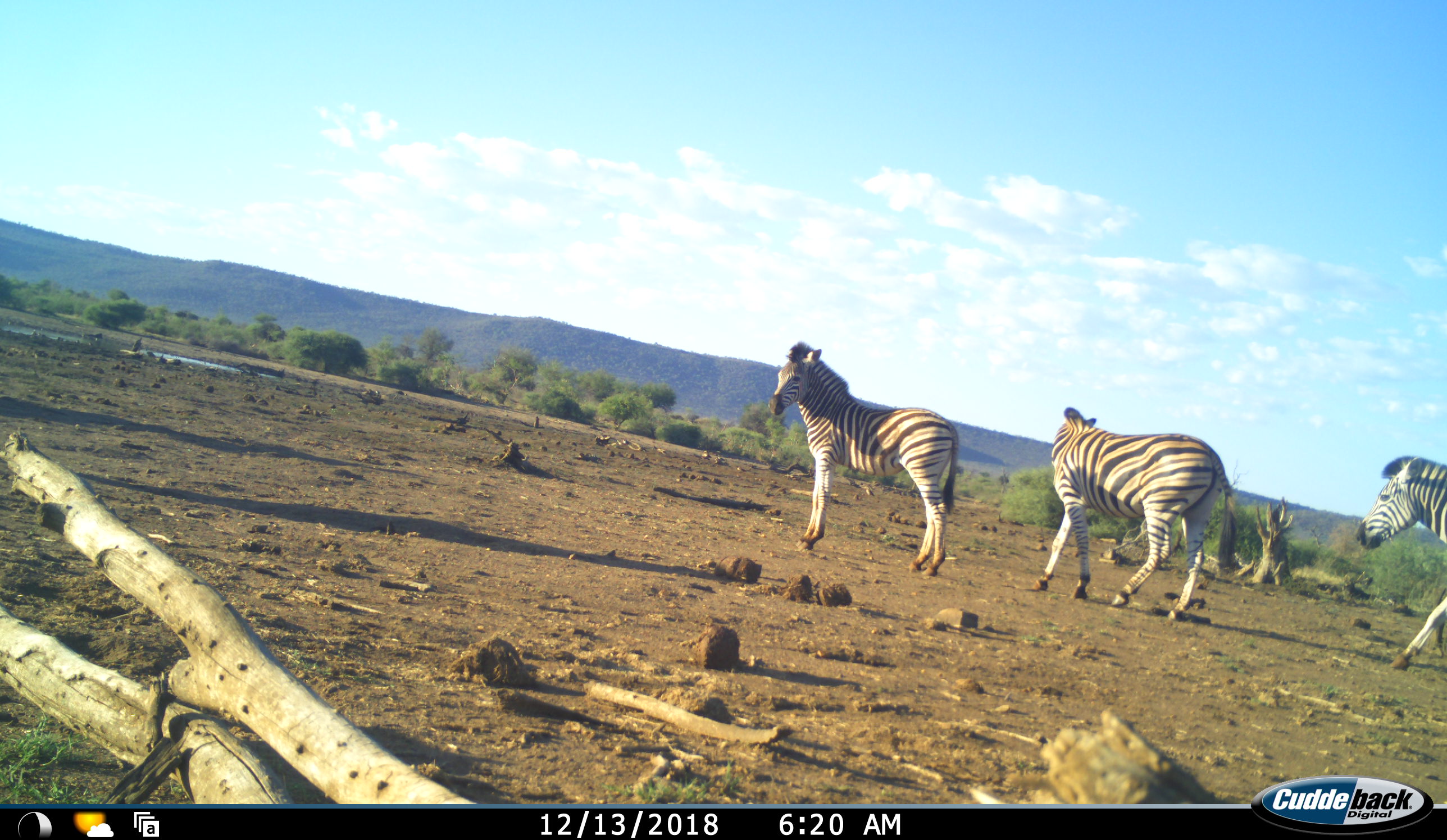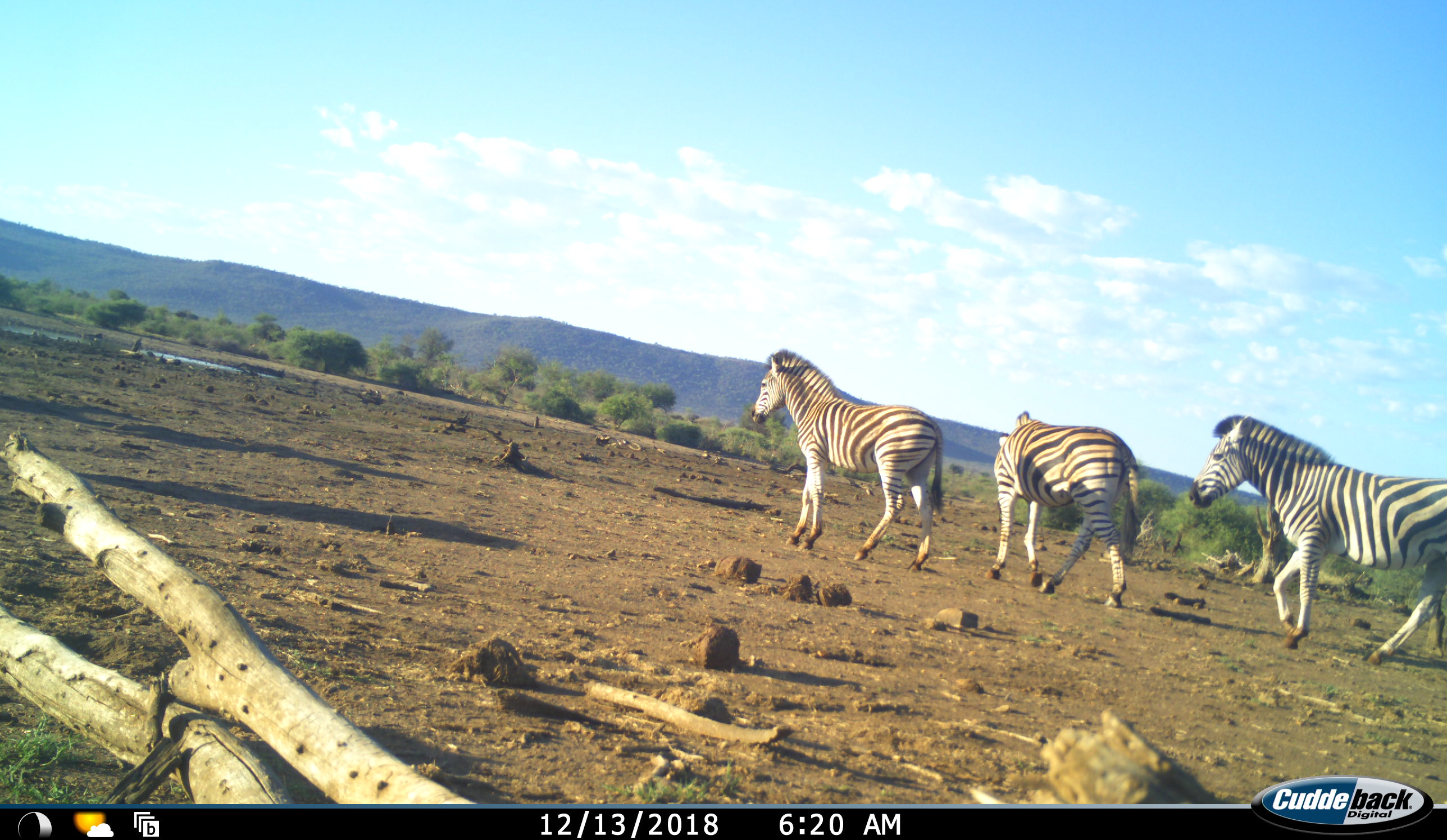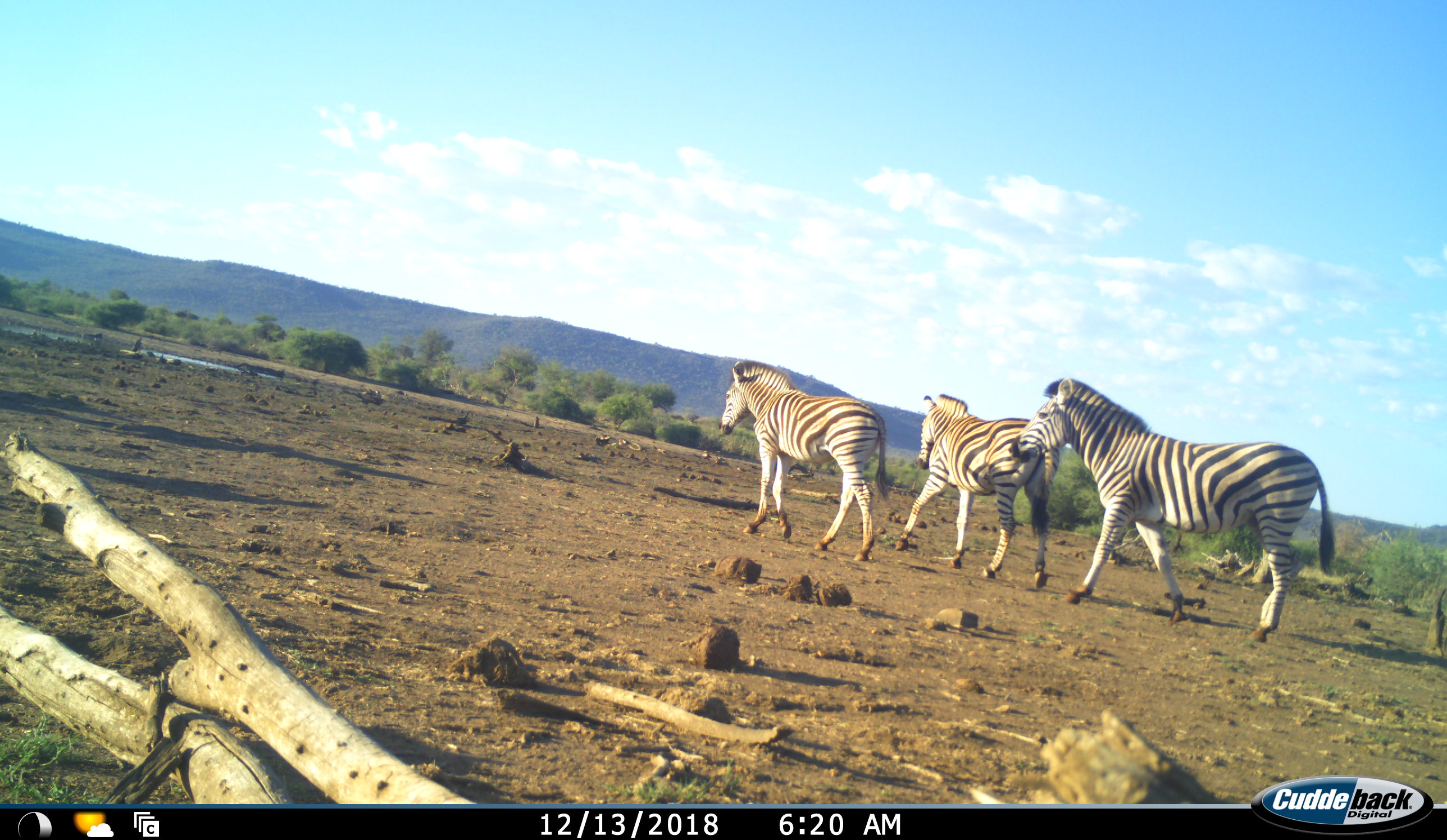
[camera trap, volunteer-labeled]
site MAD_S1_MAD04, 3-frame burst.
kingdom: Animalia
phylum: Chordata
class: Mammalia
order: Perissodactyla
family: Equidae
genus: Equus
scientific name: Equus quagga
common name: plains zebra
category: zebraplains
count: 3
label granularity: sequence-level